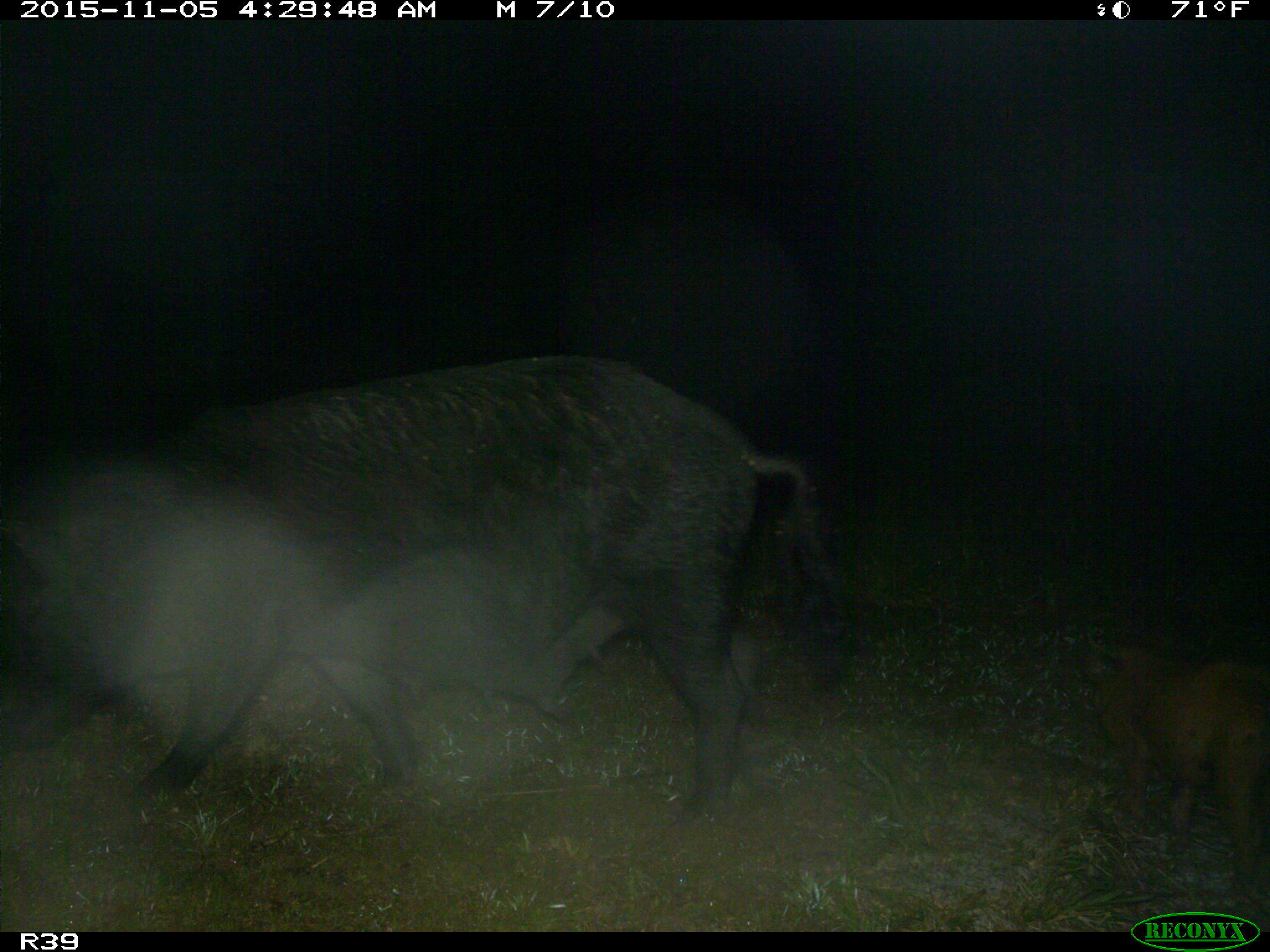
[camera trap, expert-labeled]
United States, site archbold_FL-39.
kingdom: Animalia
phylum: Chordata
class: Mammalia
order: Artiodactyla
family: Suidae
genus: Sus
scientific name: Sus scrofa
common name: wild boar